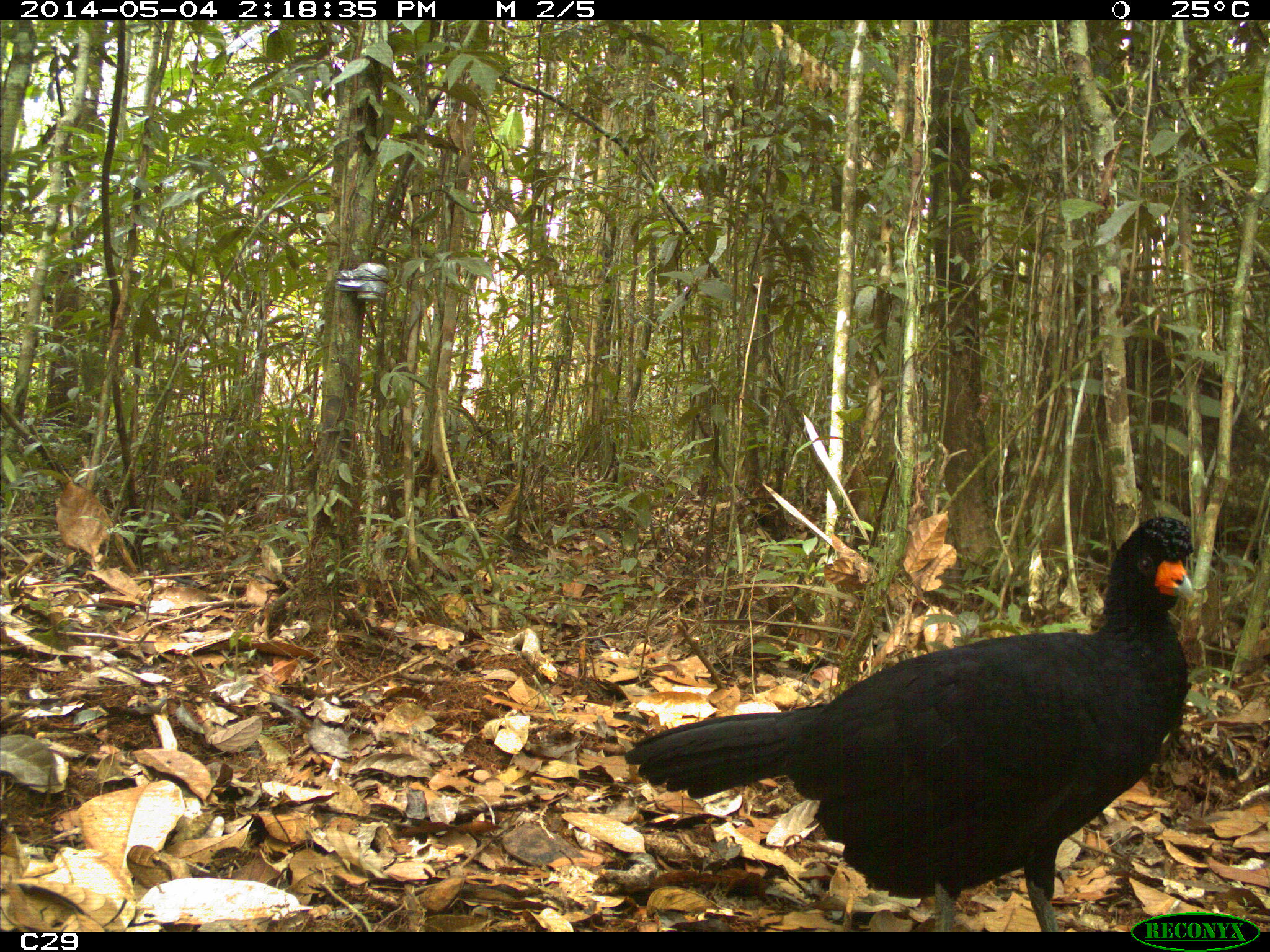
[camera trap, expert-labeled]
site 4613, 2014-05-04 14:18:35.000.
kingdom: Animalia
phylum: Chordata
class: Aves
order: Galliformes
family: Cracidae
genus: Crax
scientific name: Crax alector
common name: black curassow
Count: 2.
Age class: adult.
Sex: female.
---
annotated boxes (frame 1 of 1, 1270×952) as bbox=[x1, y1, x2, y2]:
crax alector: bbox=[621, 509, 1197, 928]